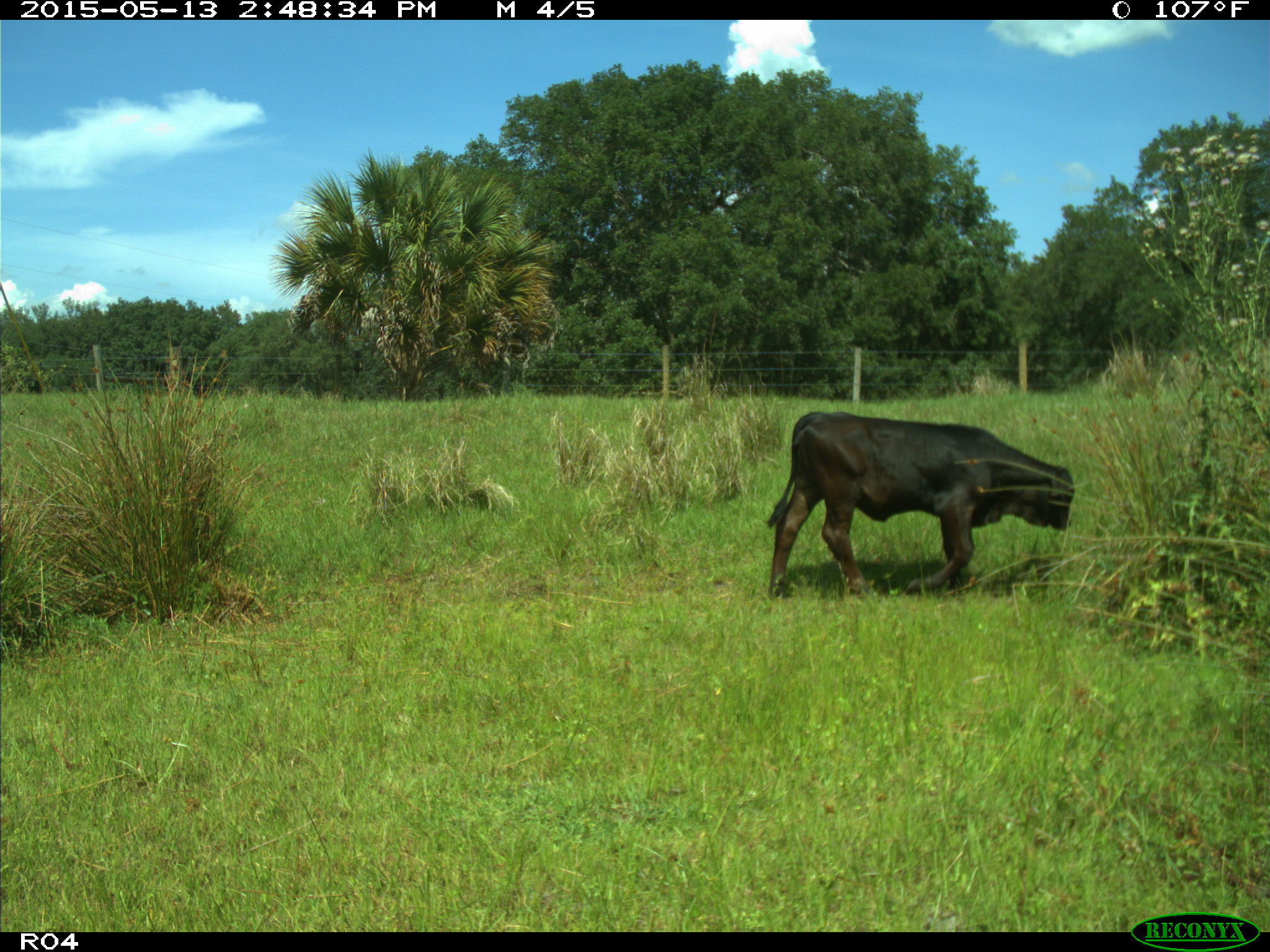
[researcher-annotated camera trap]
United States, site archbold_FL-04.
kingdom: Animalia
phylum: Chordata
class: Mammalia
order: Artiodactyla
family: Bovidae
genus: Bos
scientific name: Bos taurus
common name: domestic cow